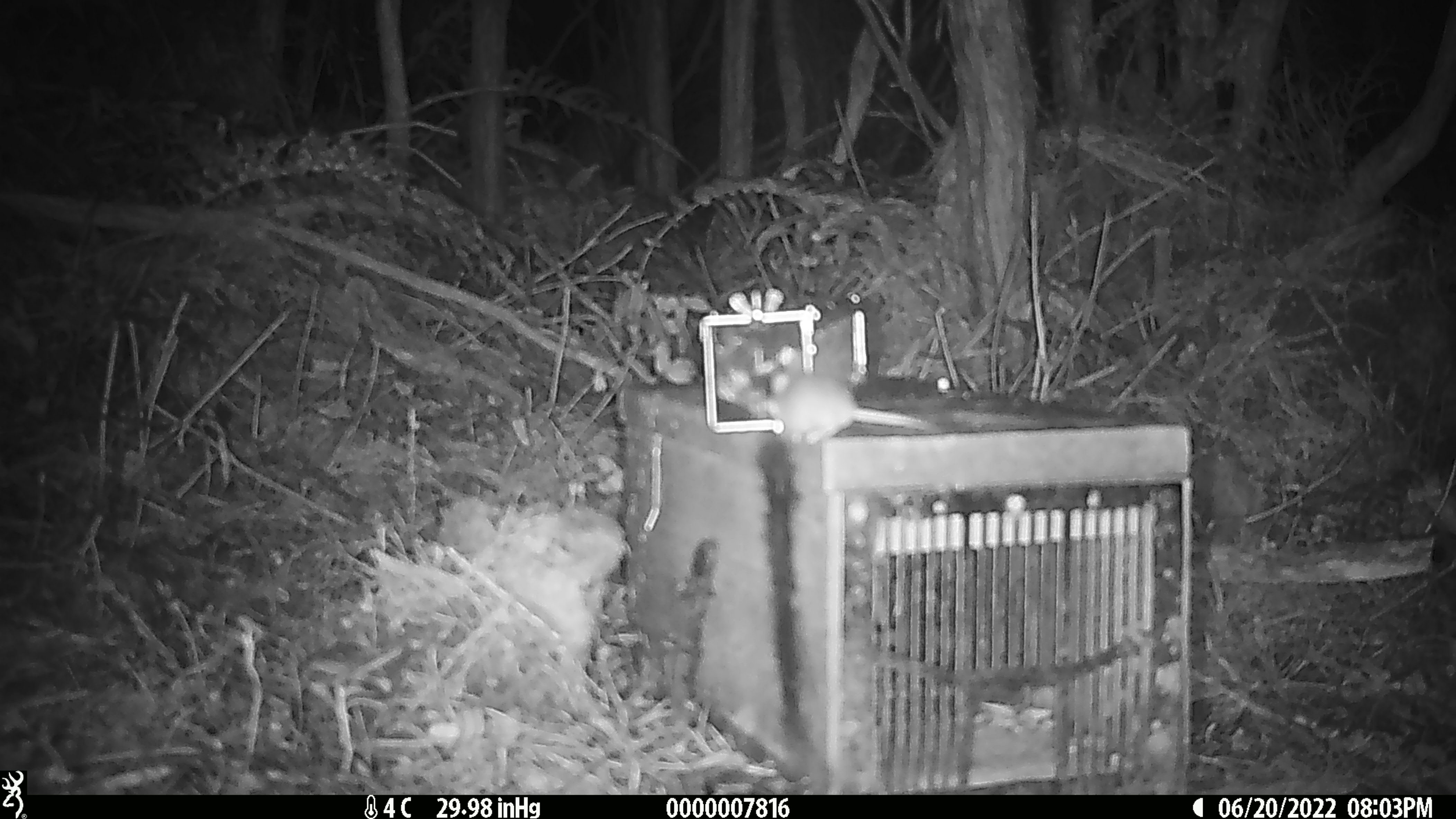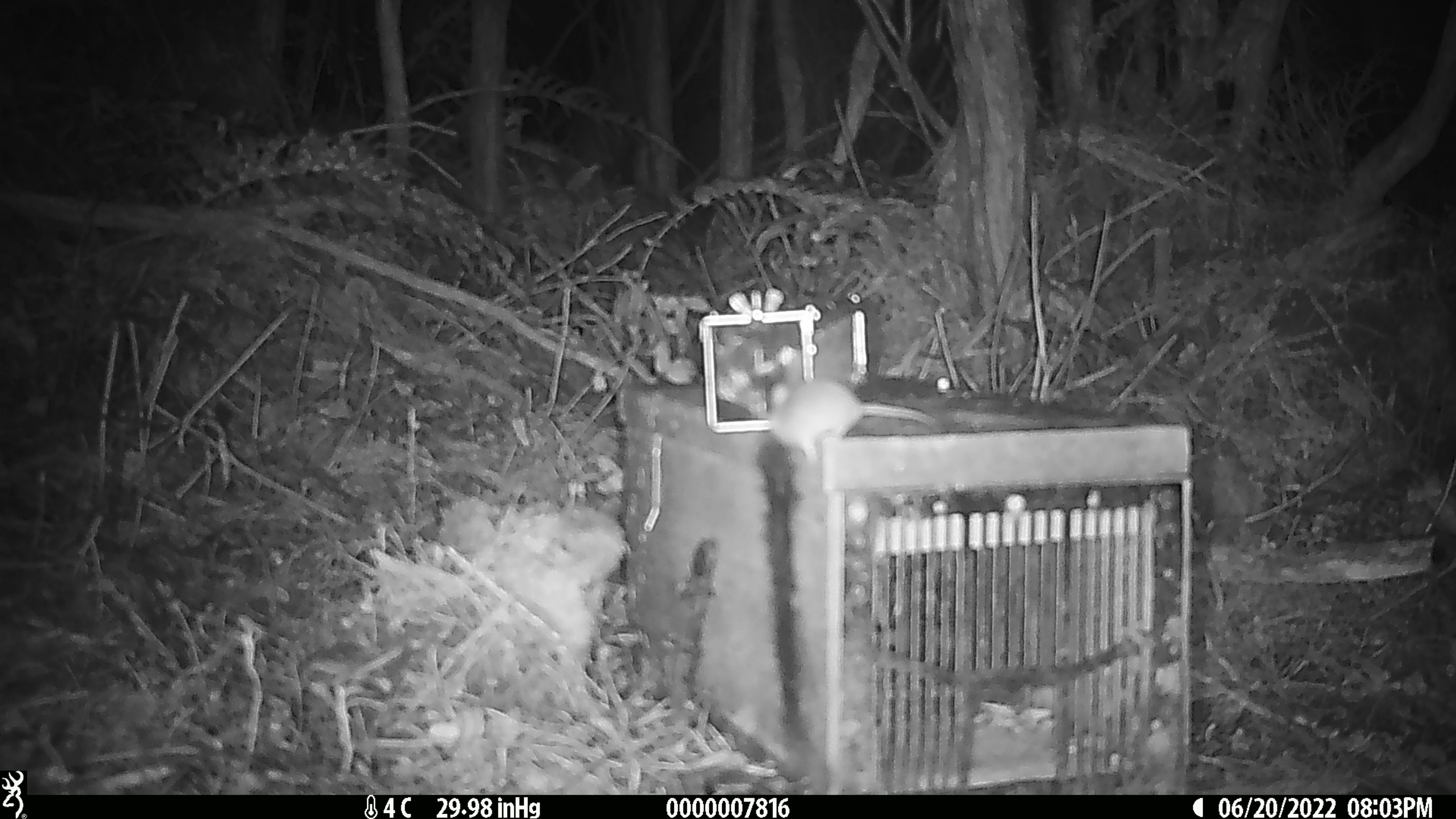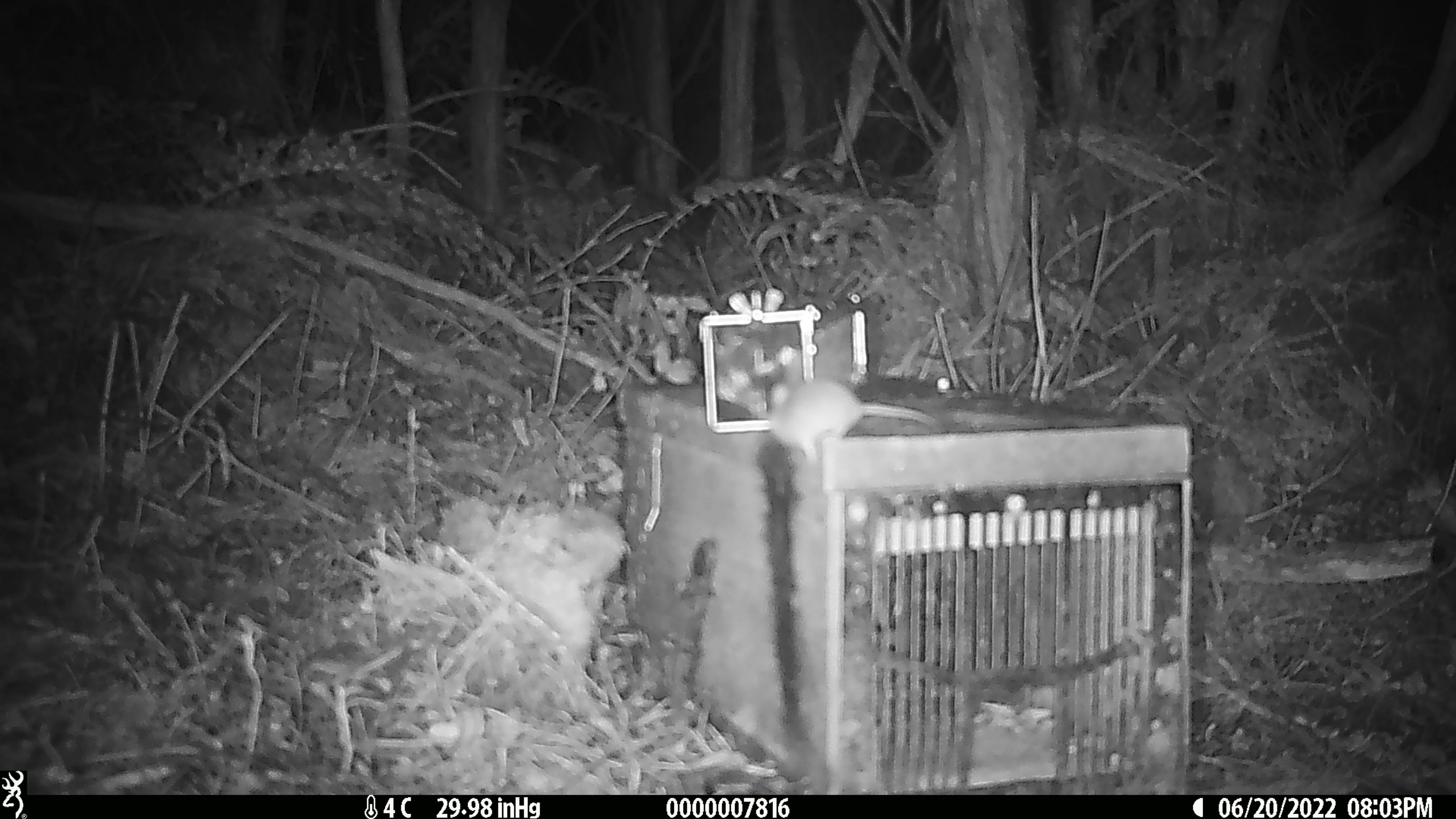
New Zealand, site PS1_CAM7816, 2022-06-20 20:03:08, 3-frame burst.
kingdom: Animalia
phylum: Chordata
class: Mammalia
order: Rodentia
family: Muridae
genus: Mus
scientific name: Mus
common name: mouse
Mouse (Mus).